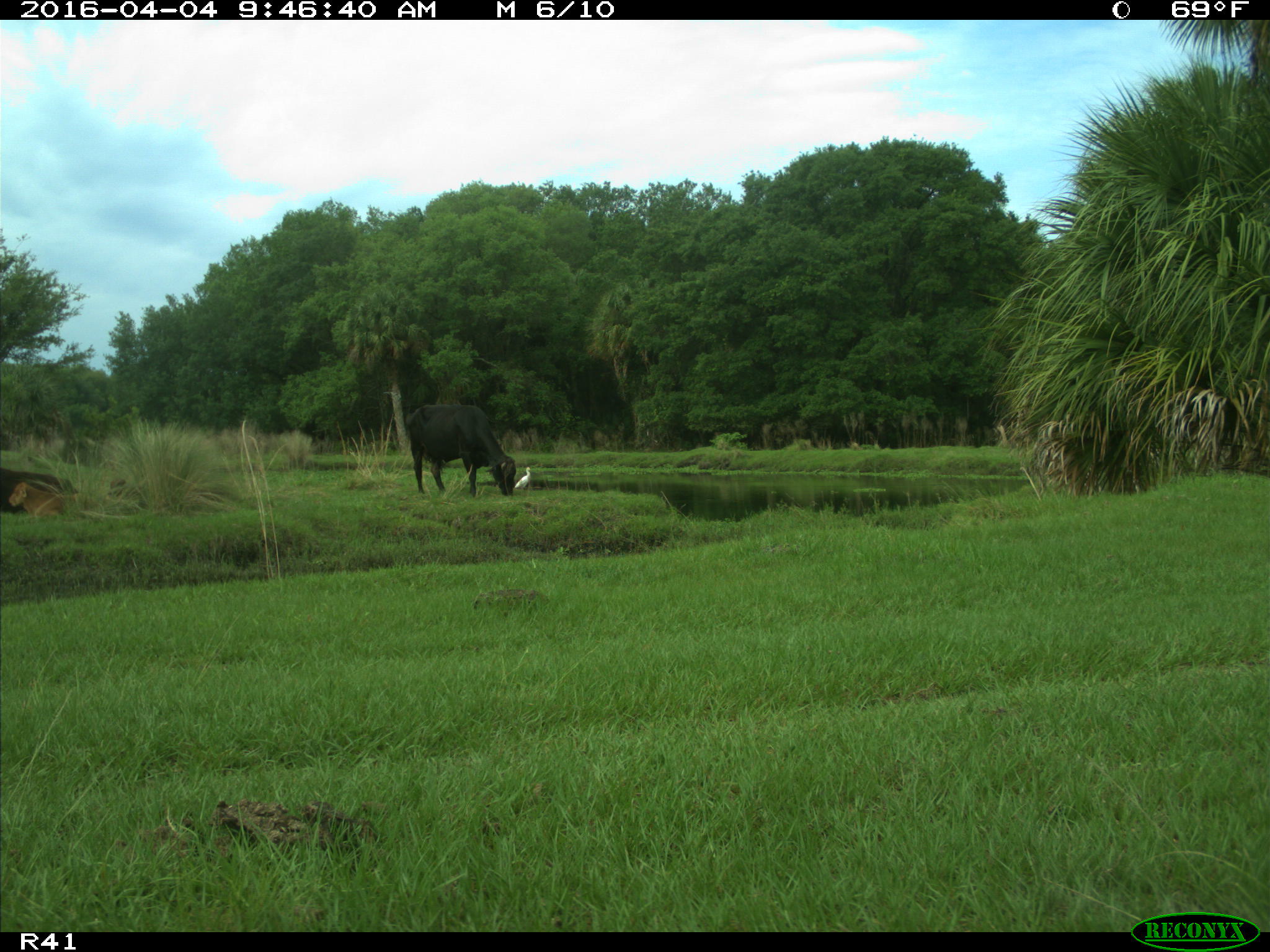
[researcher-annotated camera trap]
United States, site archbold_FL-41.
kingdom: Animalia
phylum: Chordata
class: Mammalia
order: Artiodactyla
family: Bovidae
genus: Bos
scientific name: Bos taurus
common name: domestic cow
Bos taurus (domestic cow).